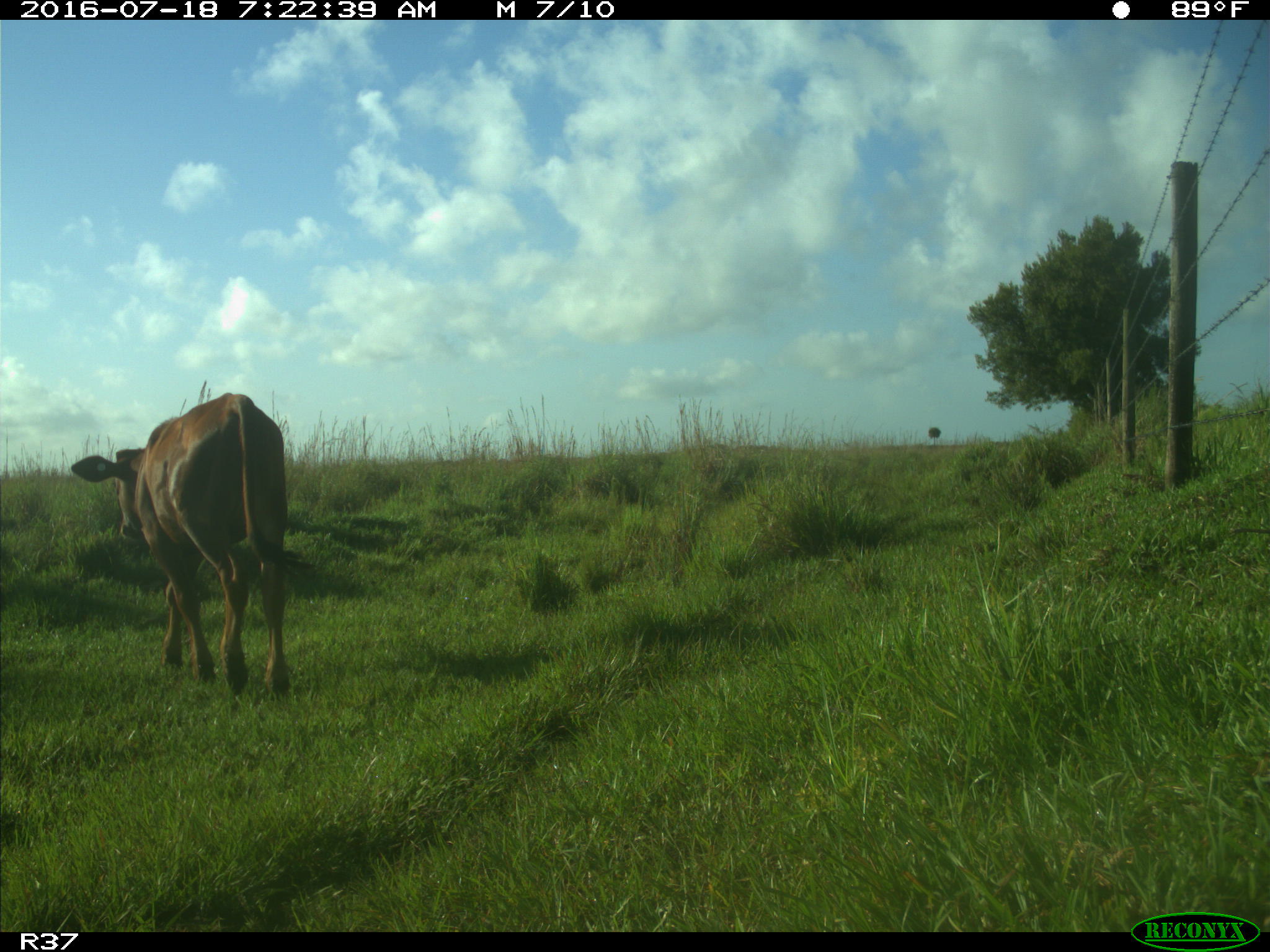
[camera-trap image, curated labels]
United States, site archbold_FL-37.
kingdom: Animalia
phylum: Chordata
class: Mammalia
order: Artiodactyla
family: Bovidae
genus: Bos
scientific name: Bos taurus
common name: domestic cow